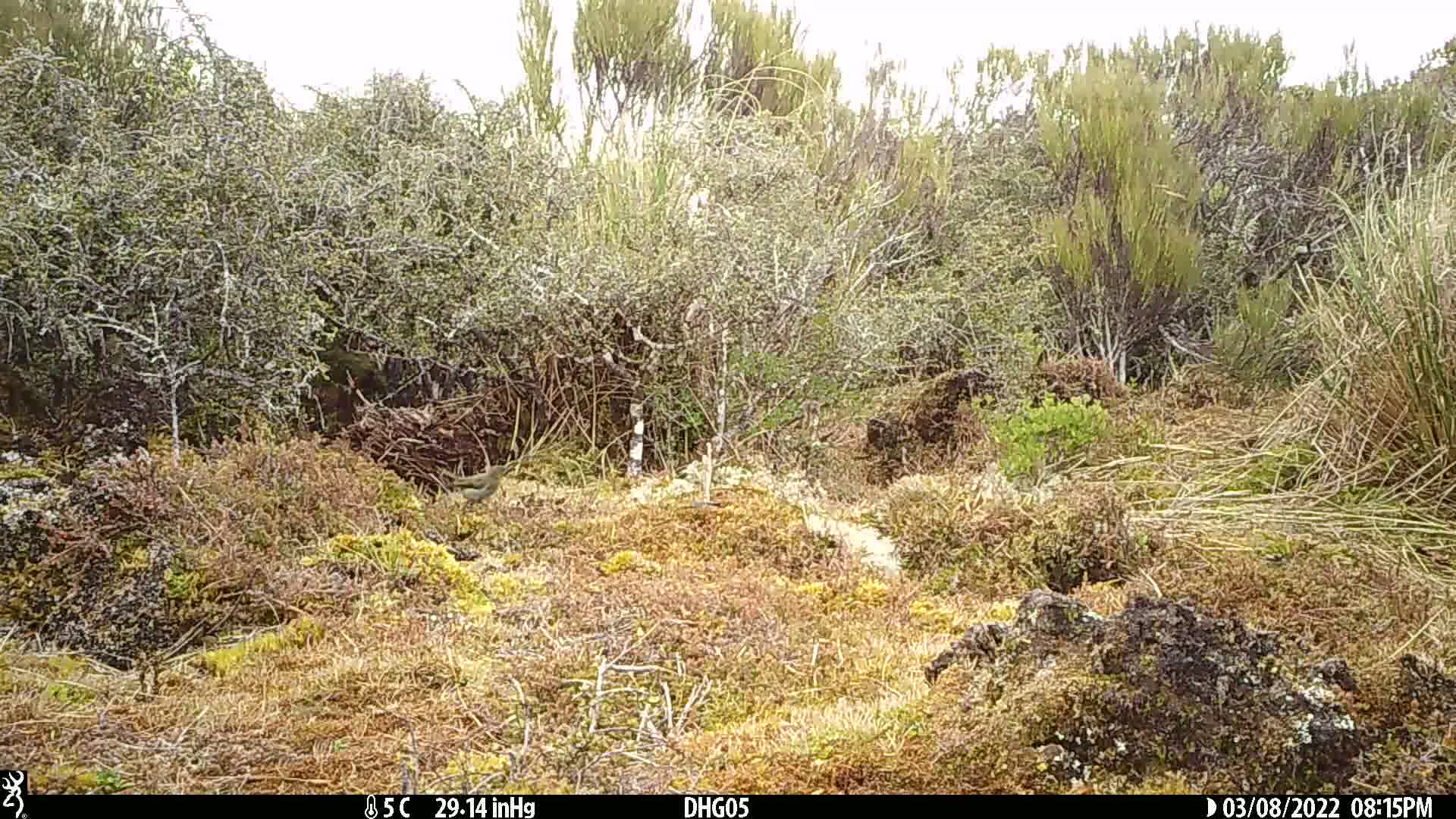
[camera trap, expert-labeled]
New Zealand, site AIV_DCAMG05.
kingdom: Animalia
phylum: Chordata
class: Aves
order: Passeriformes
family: Meliphagidae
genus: Anthornis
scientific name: Anthornis melanura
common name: new zealand bellbird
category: bellbird